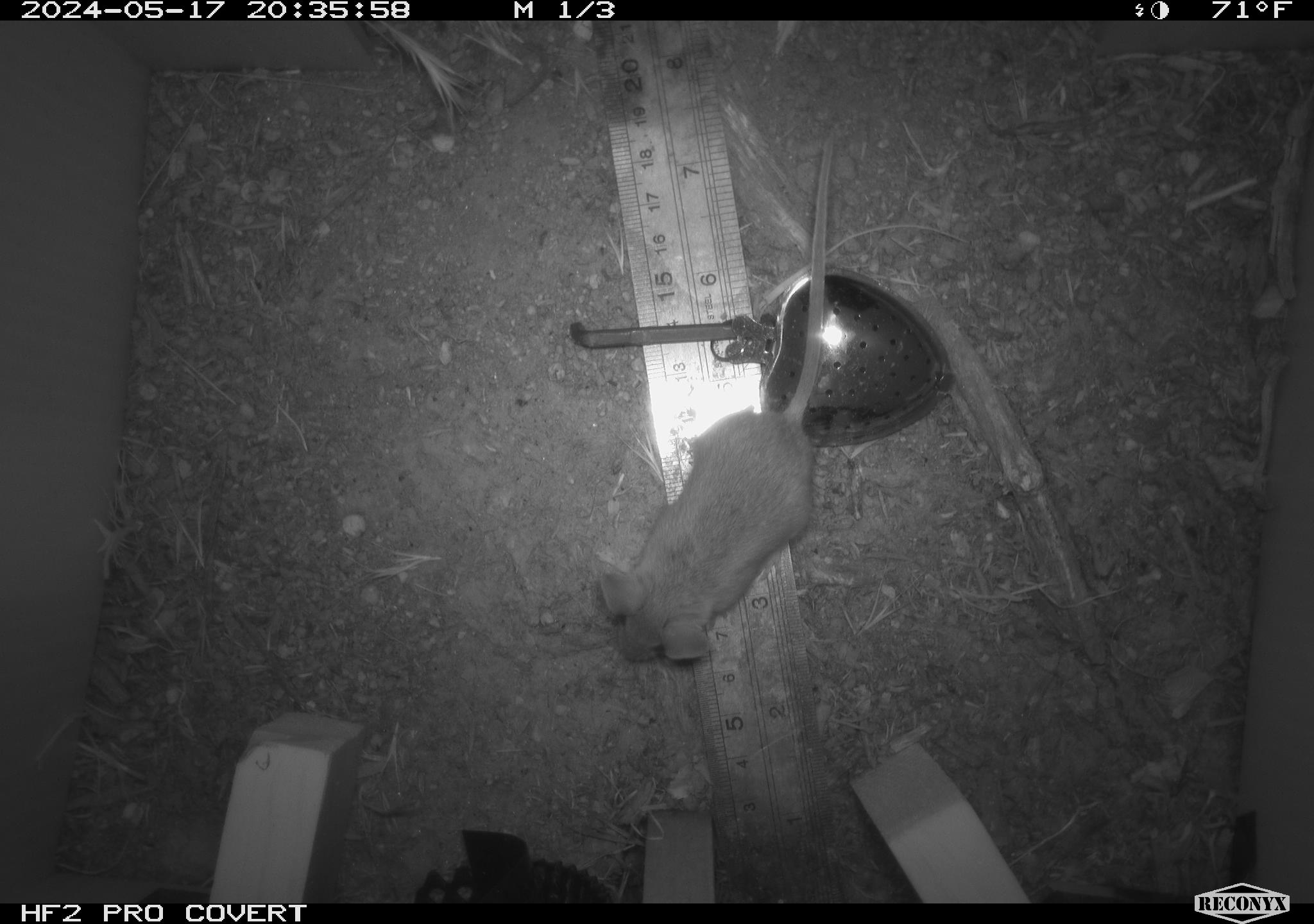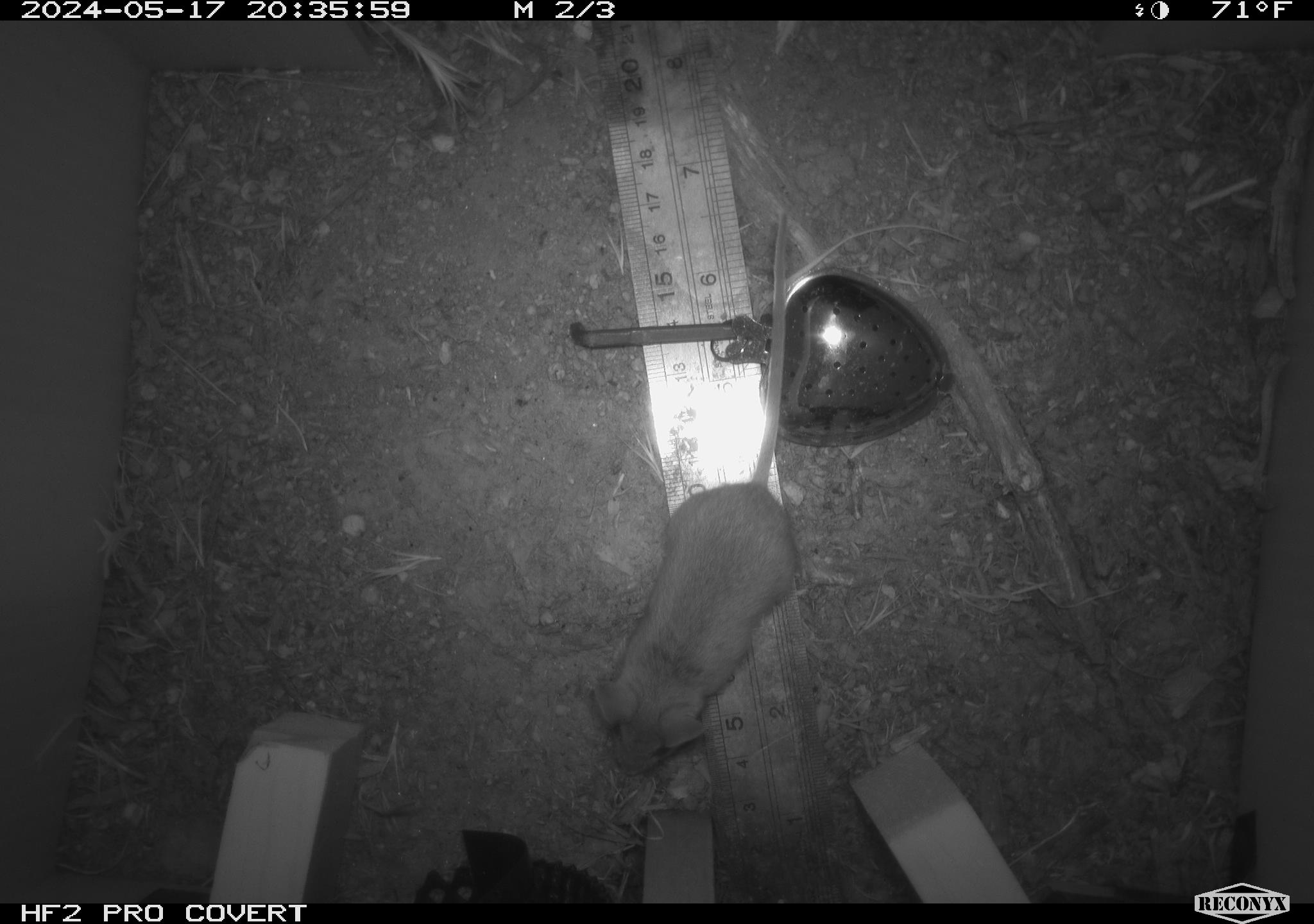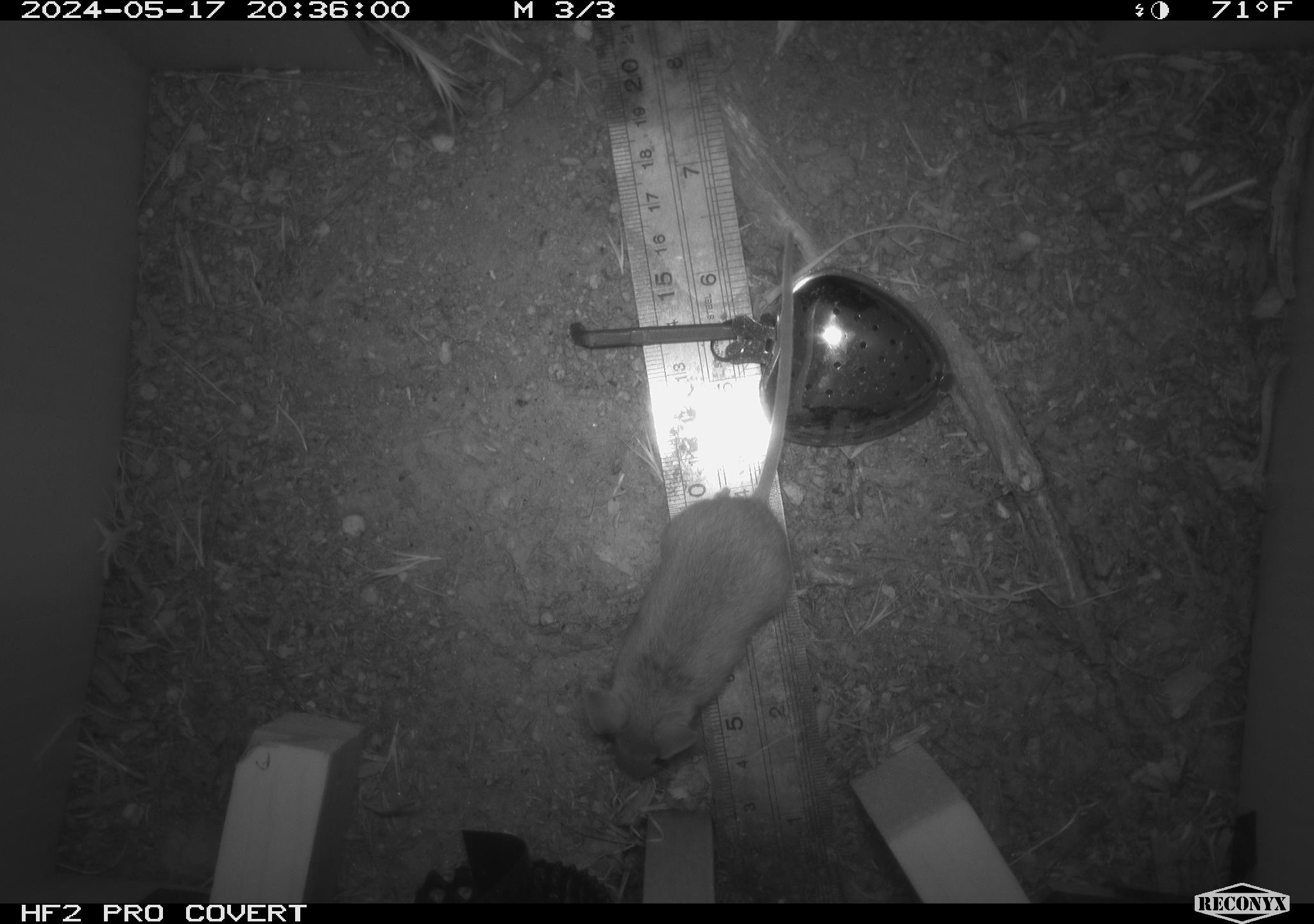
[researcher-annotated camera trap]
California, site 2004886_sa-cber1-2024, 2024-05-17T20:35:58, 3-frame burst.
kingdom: Animalia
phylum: Chordata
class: Mammalia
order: Rodentia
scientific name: Rodentia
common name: mouse species